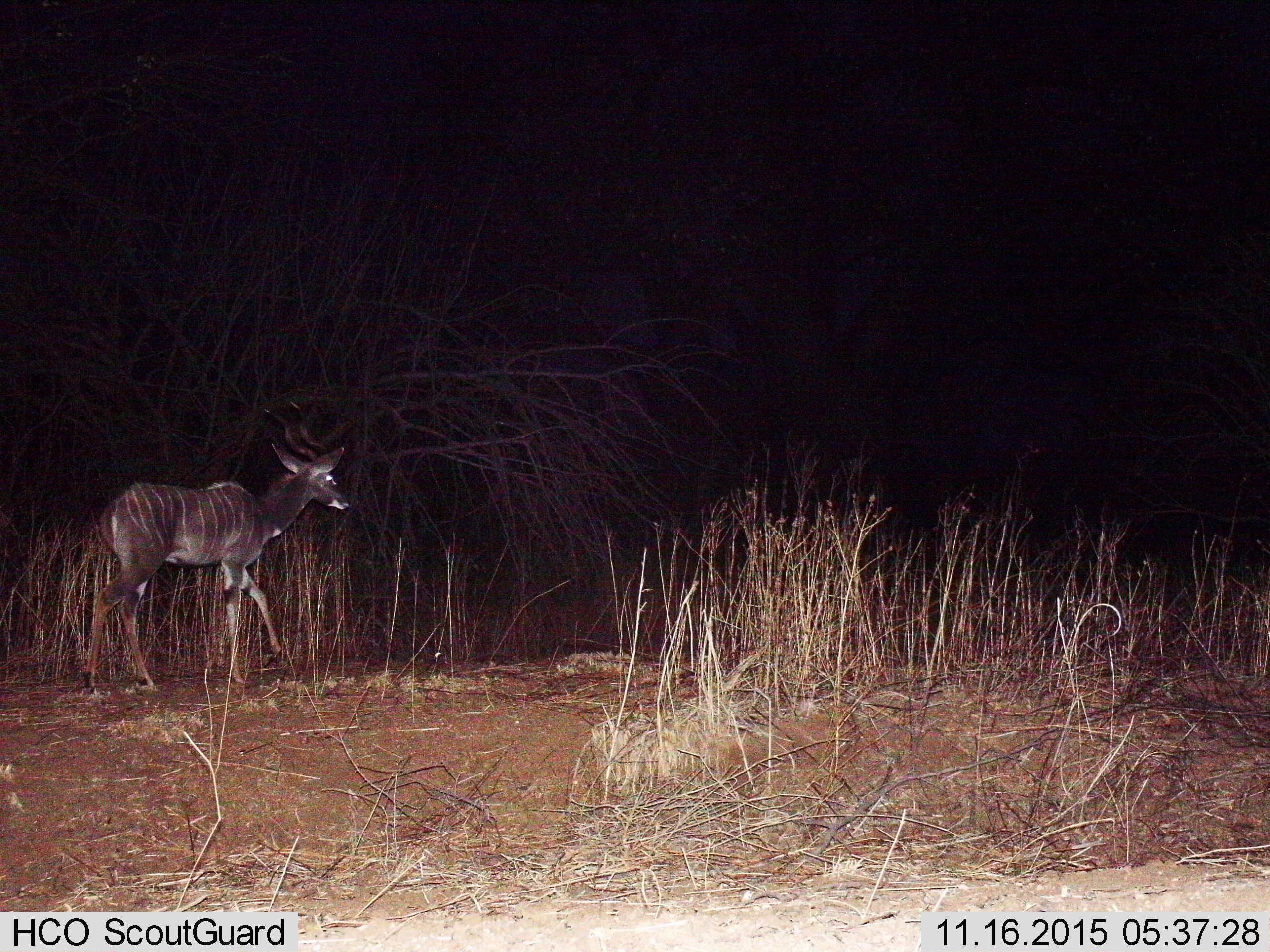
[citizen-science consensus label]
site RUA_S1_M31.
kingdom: Animalia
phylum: Chordata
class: Mammalia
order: Artiodactyla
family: Bovidae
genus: Tragelaphus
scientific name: Tragelaphus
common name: kudu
Kudu (Tragelaphus), count 1. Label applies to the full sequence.